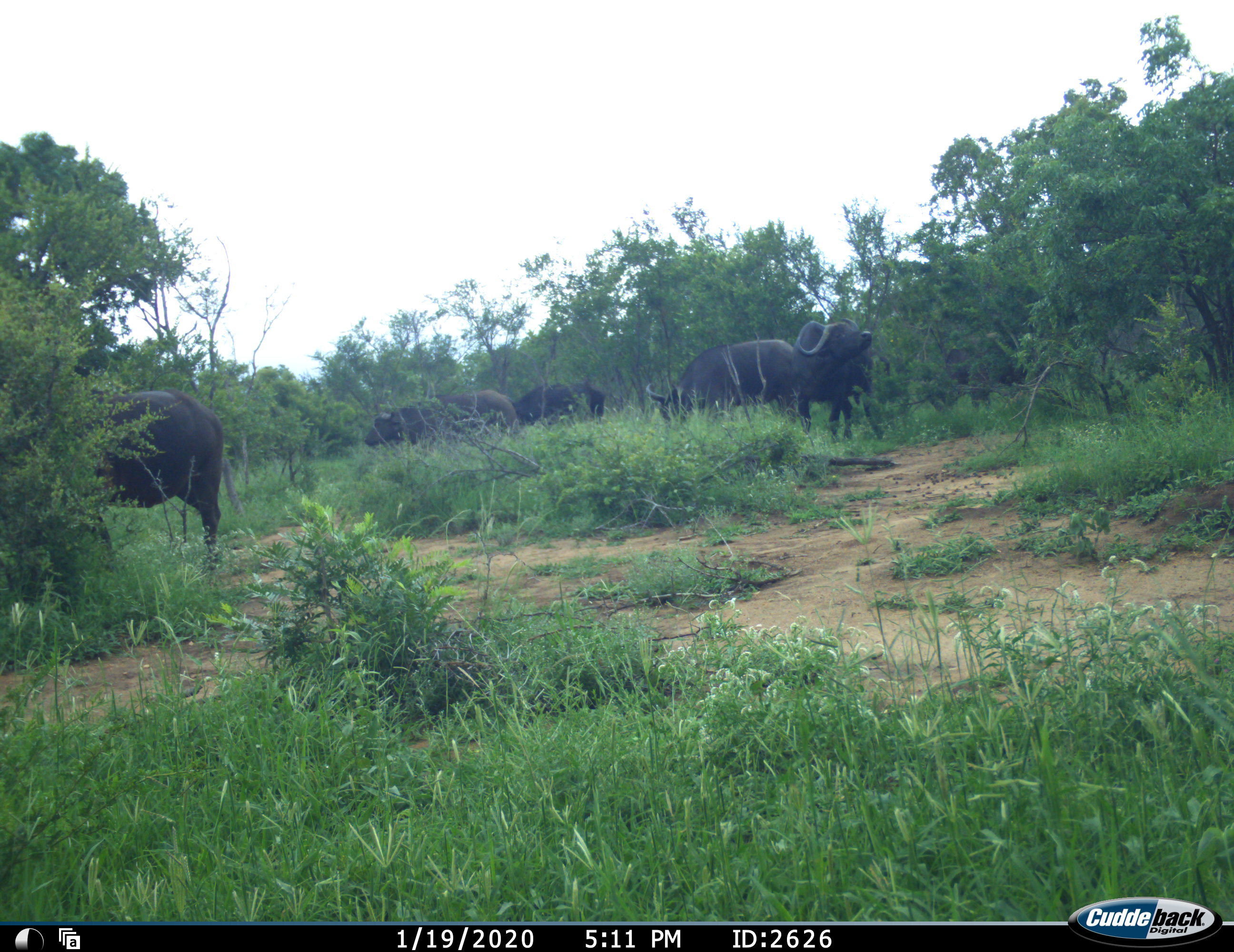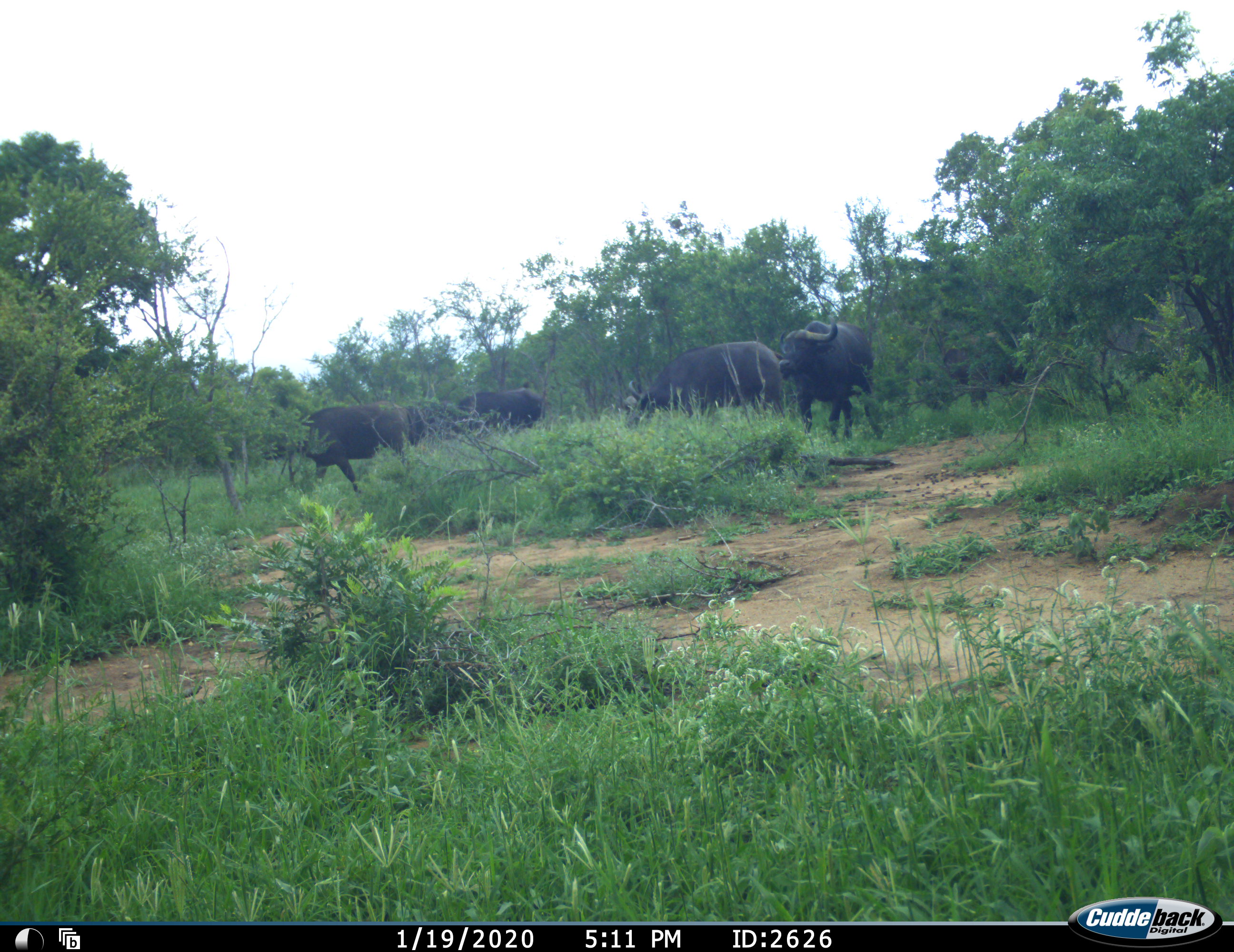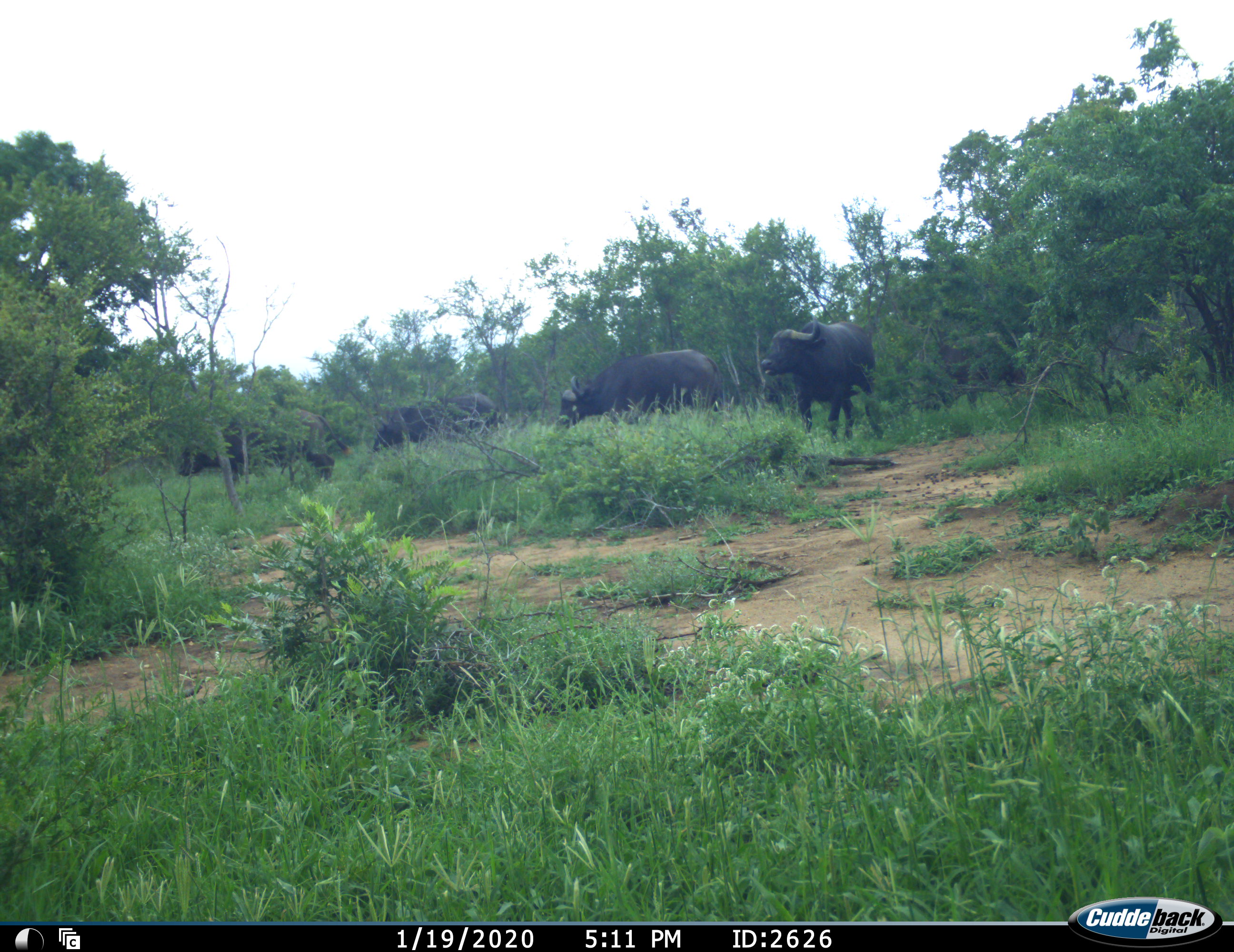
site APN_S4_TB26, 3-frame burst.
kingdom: Animalia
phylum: Chordata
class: Mammalia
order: Artiodactyla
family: Bovidae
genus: Syncerus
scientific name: Syncerus caffer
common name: african buffalo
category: buffalo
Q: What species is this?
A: Buffalo (african buffalo) (Syncerus caffer).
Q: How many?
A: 7.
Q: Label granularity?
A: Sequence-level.